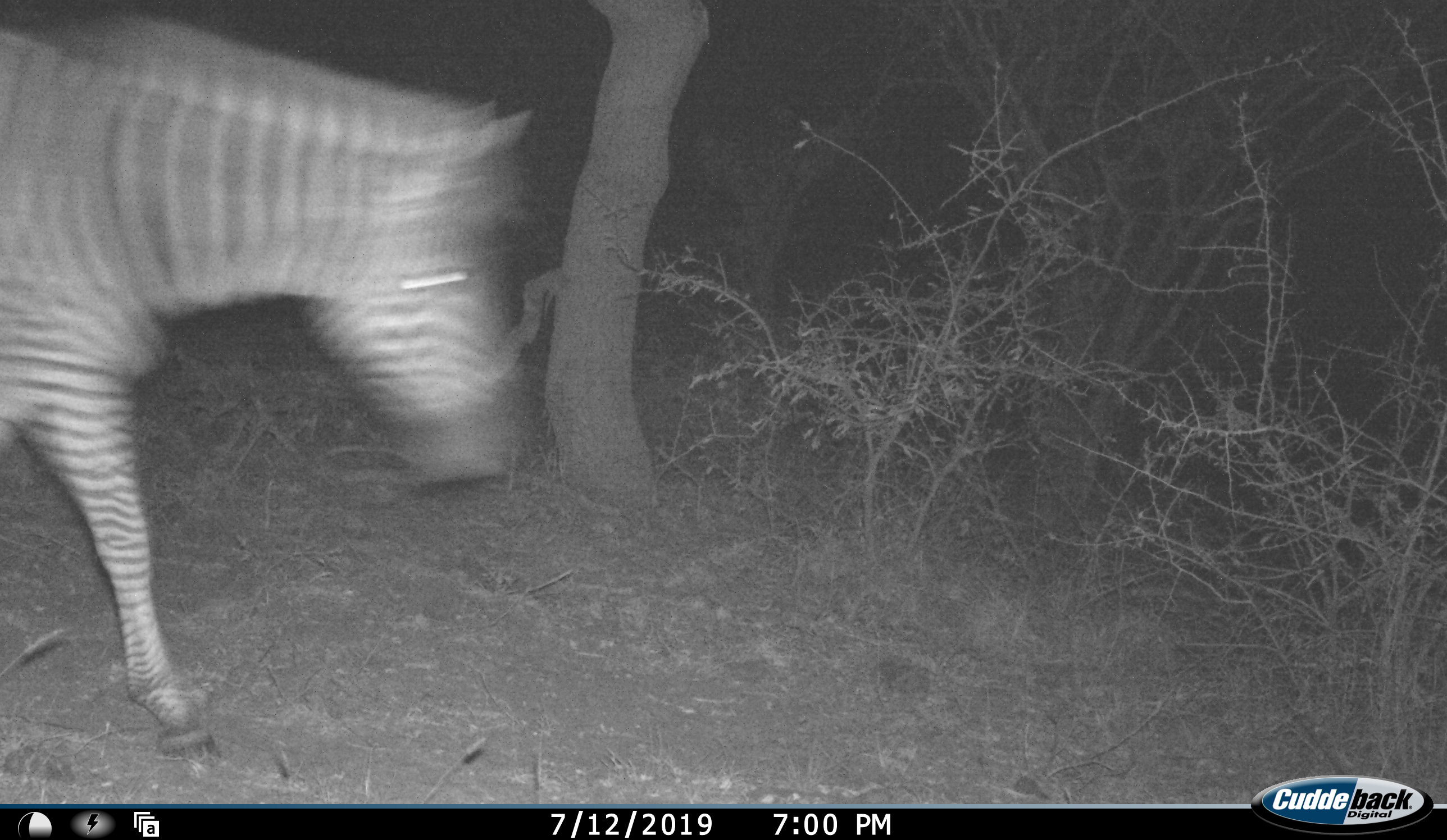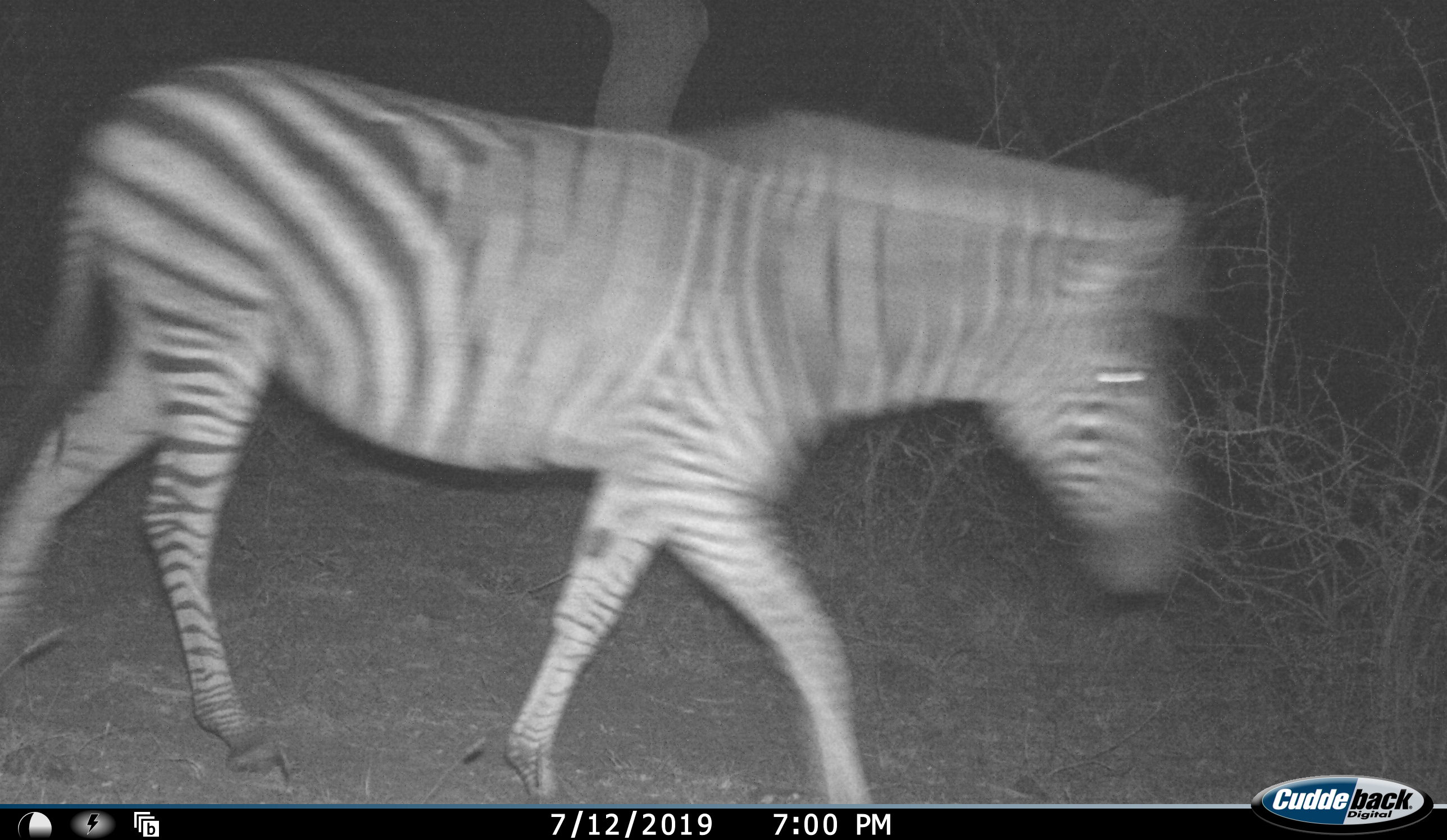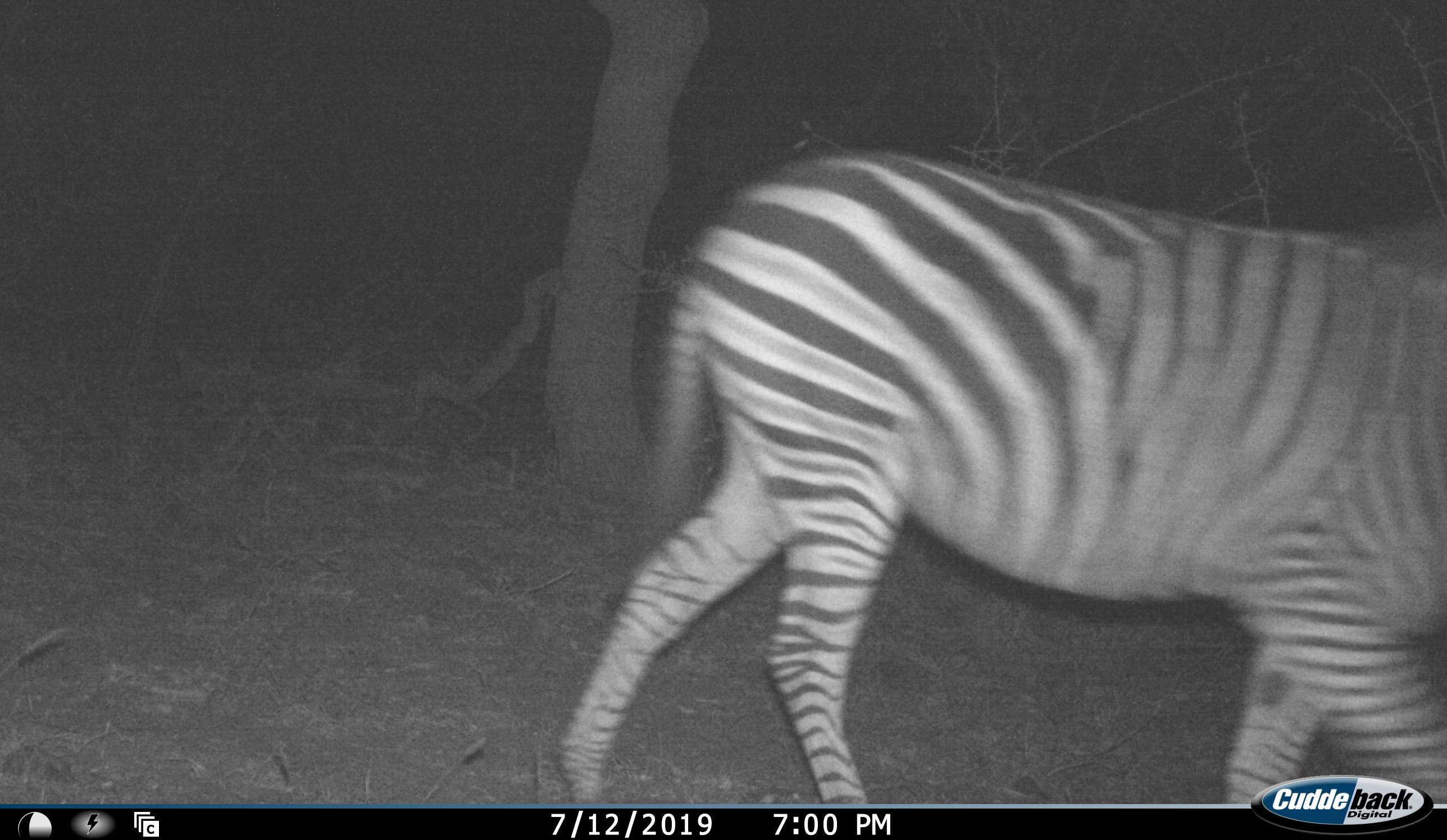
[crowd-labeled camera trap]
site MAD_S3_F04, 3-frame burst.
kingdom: Animalia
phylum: Chordata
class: Mammalia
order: Perissodactyla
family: Equidae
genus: Equus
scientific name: Equus quagga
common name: plains zebra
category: zebraplains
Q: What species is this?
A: Zebraplains (plains zebra) (Equus quagga).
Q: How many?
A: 1.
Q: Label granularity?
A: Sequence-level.